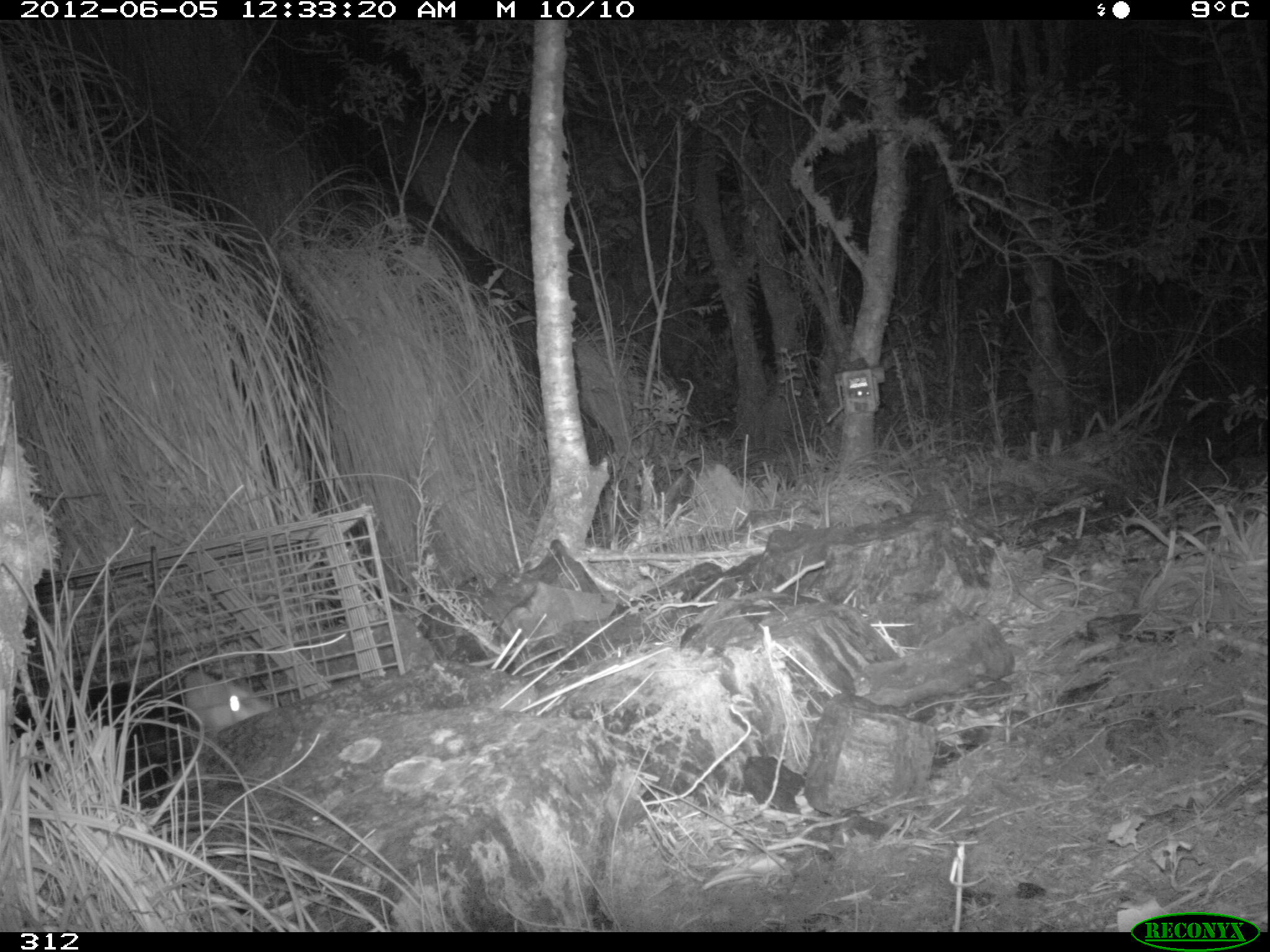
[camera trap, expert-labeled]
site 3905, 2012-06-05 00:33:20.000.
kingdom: Animalia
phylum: Chordata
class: Mammalia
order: Didelphimorphia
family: Didelphidae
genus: Didelphis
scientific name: Didelphis pernigra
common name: andean white-eared opossum